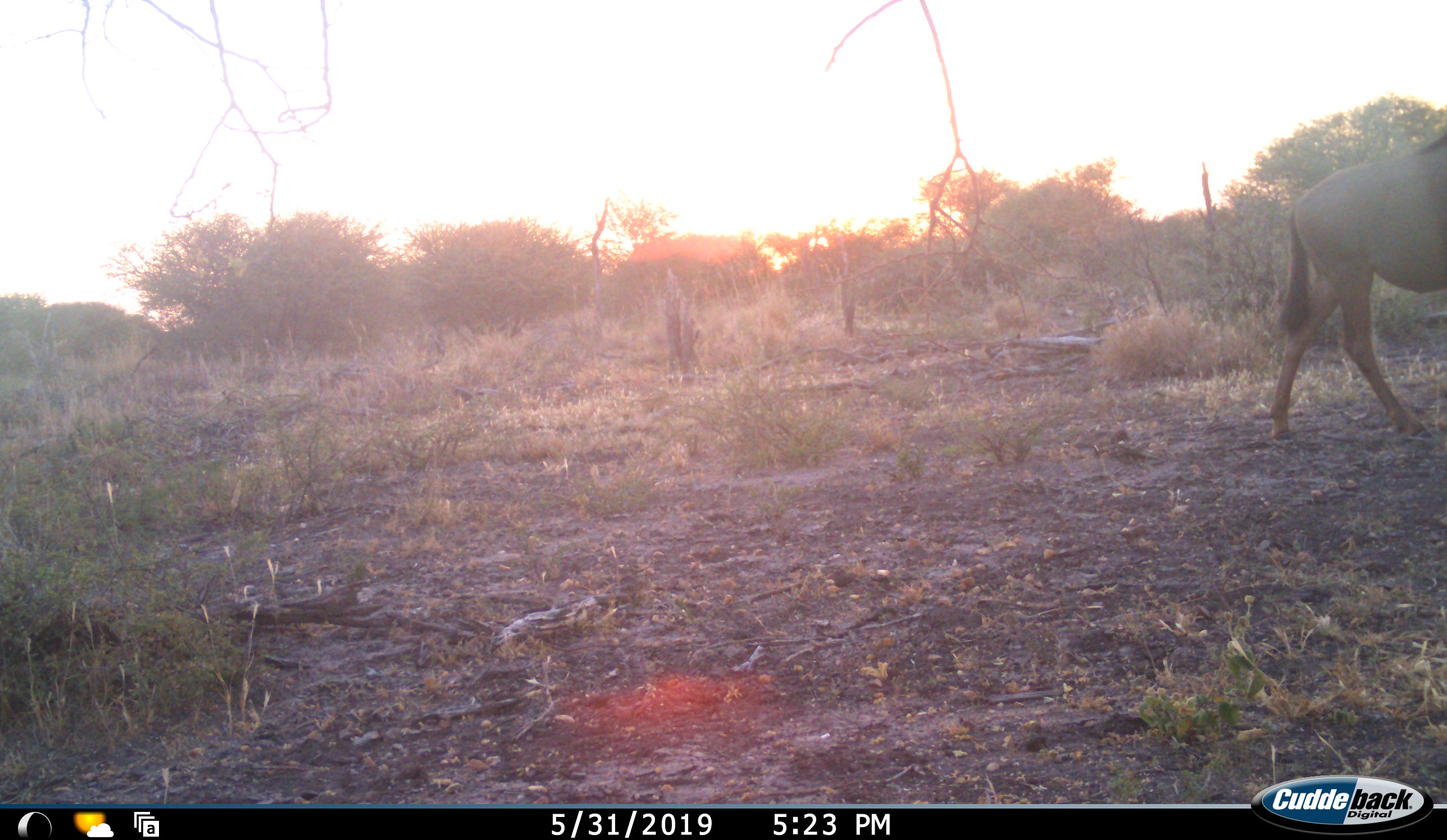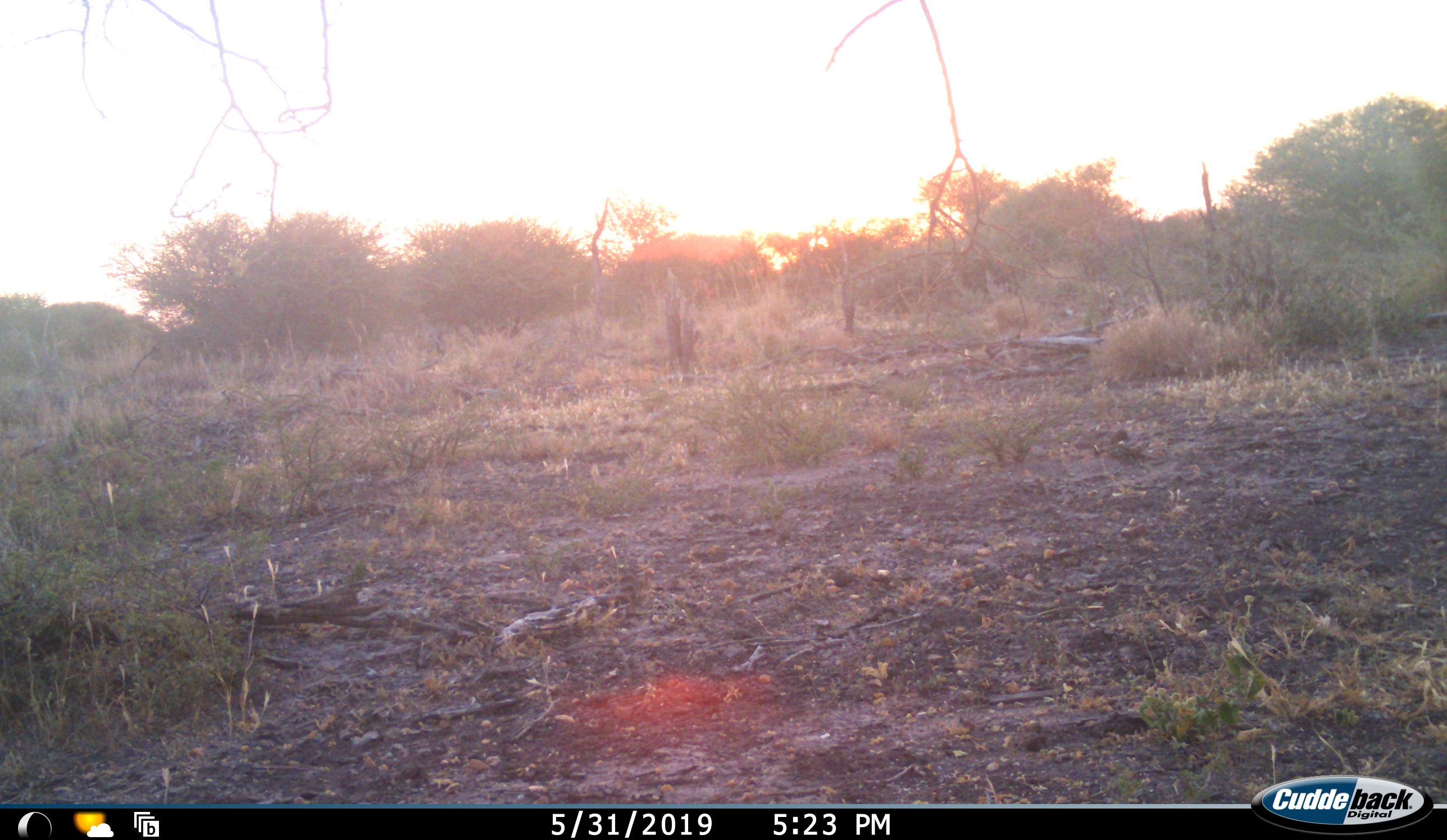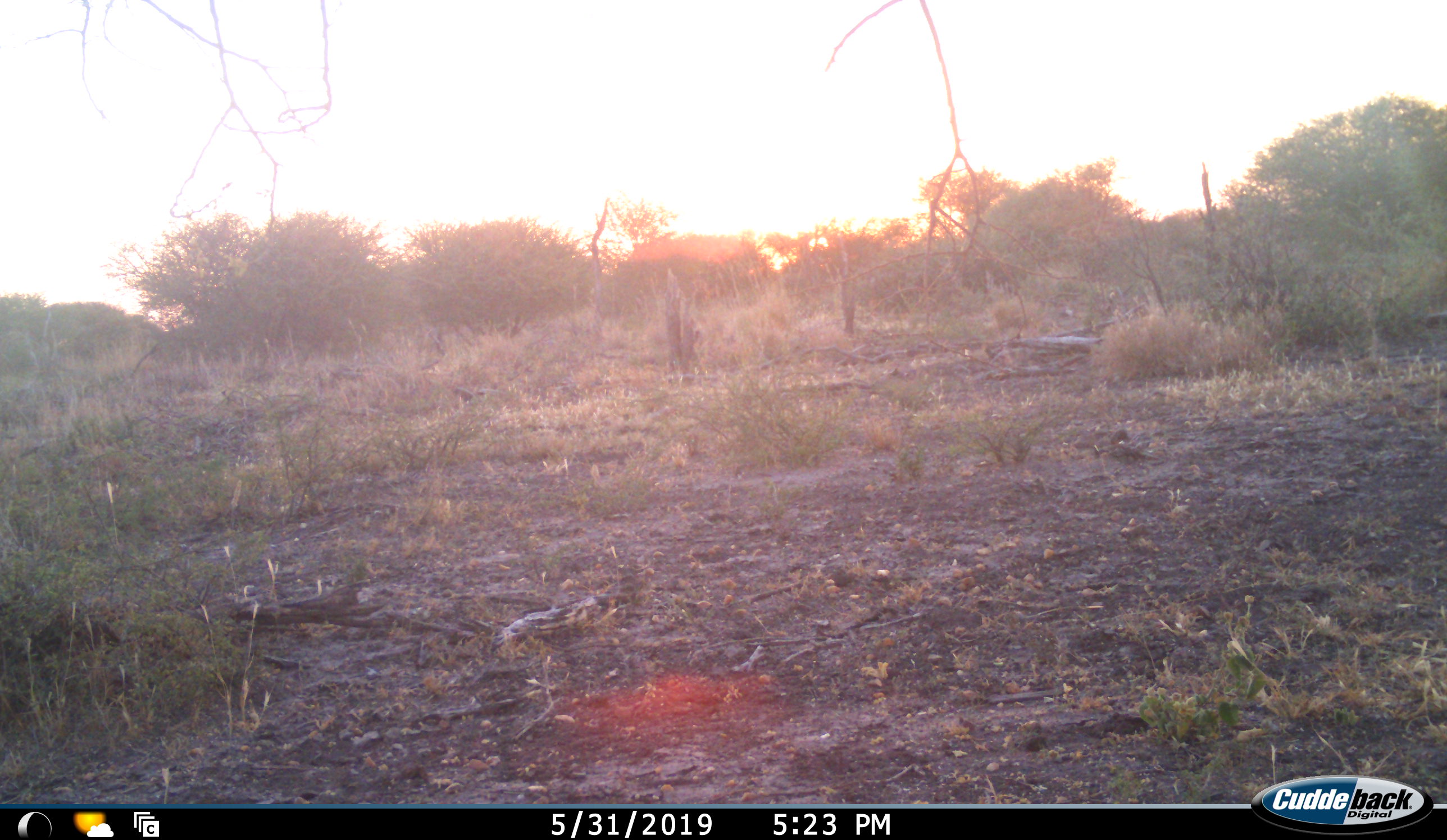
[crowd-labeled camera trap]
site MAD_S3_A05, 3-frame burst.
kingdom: Animalia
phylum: Chordata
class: Mammalia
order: Artiodactyla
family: Bovidae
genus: Connochaetes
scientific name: Connochaetes taurinus taurinus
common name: blue wildebeest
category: wildebeestblue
Wildebeestblue (blue wildebeest) (Connochaetes taurinus taurinus), count 1. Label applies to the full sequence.